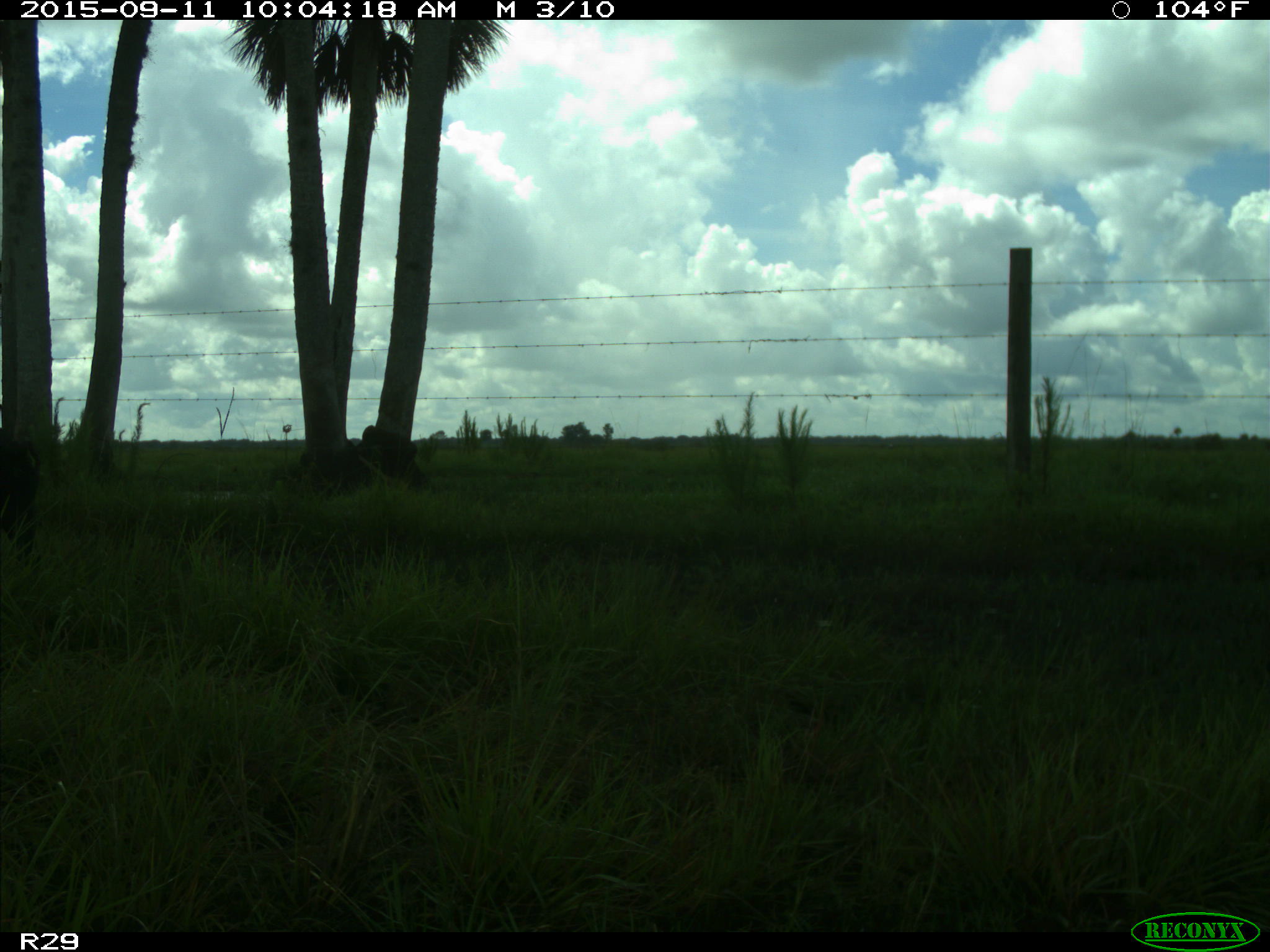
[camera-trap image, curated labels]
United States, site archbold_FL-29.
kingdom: Animalia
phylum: Chordata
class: Mammalia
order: Artiodactyla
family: Suidae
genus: Sus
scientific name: Sus scrofa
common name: wild boar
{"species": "Sus scrofa (wild boar)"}